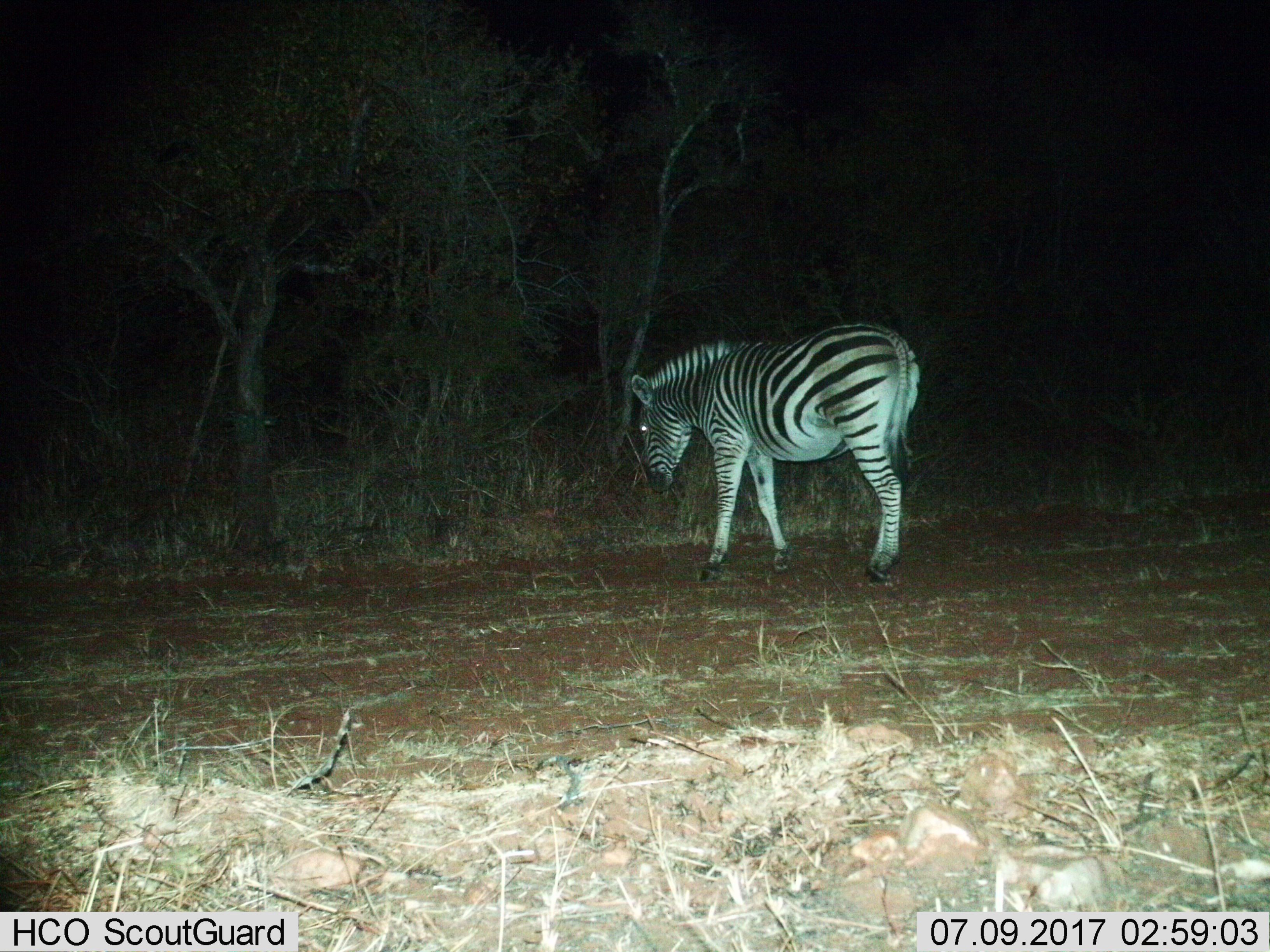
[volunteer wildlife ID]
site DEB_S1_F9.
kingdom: Animalia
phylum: Chordata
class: Mammalia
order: Perissodactyla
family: Equidae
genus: Equus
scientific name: Equus quagga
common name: plains zebra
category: zebraplains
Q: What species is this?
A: Zebraplains (plains zebra) (Equus quagga).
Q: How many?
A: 1.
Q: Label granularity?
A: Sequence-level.